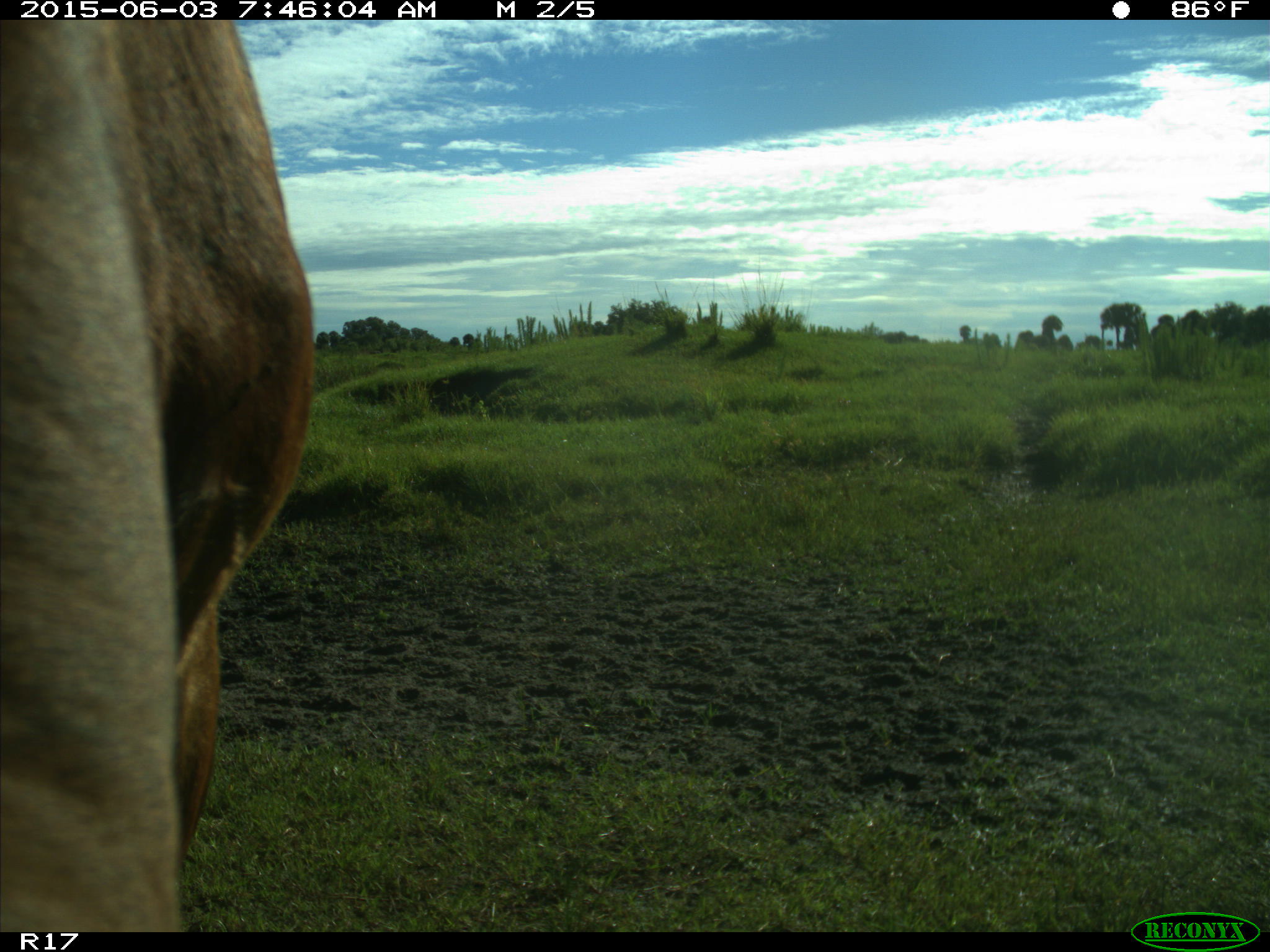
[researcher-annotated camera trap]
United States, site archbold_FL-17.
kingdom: Animalia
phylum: Chordata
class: Mammalia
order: Artiodactyla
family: Bovidae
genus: Bos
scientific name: Bos taurus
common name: domestic cow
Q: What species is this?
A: Bos taurus (domestic cow).